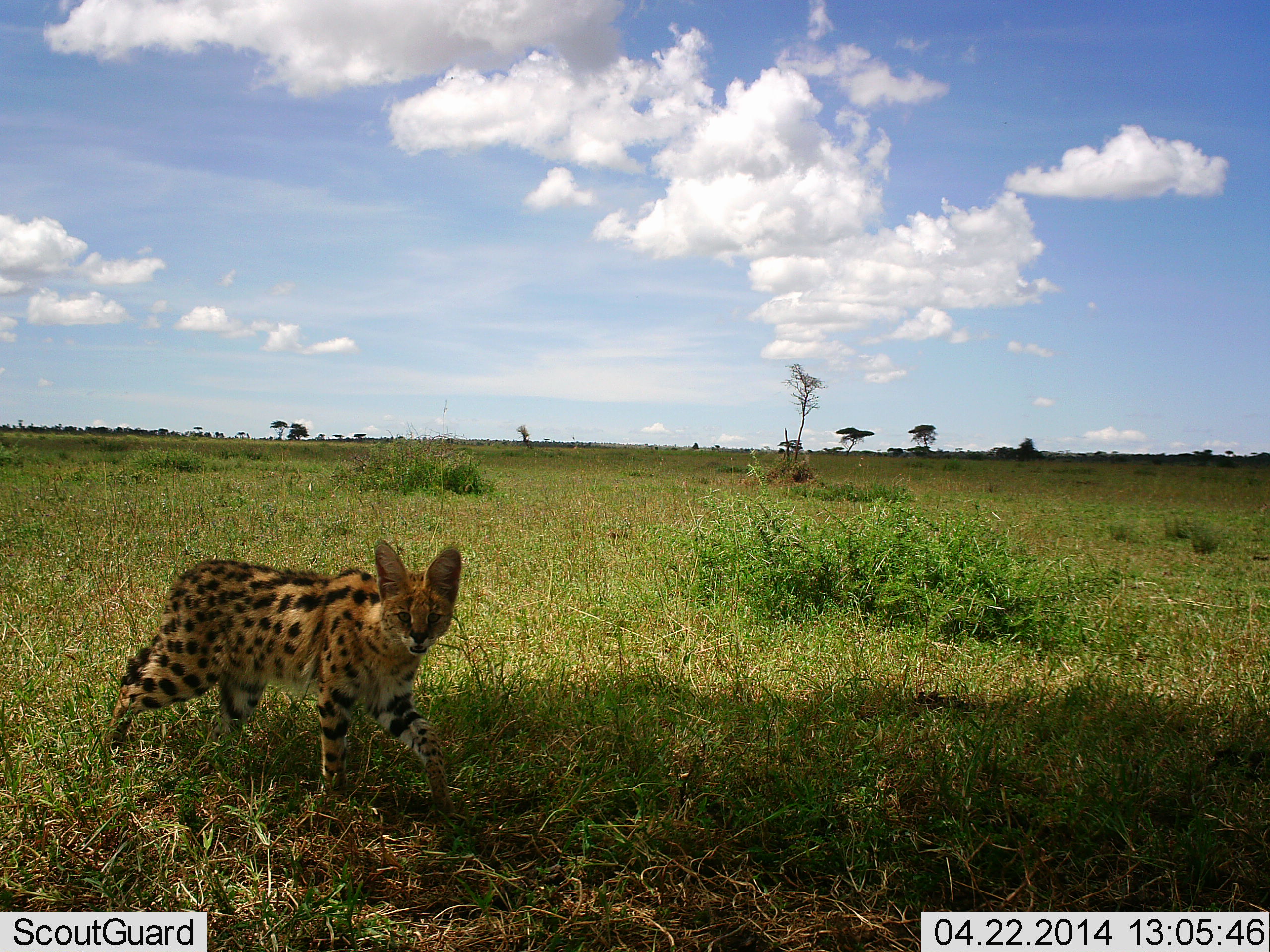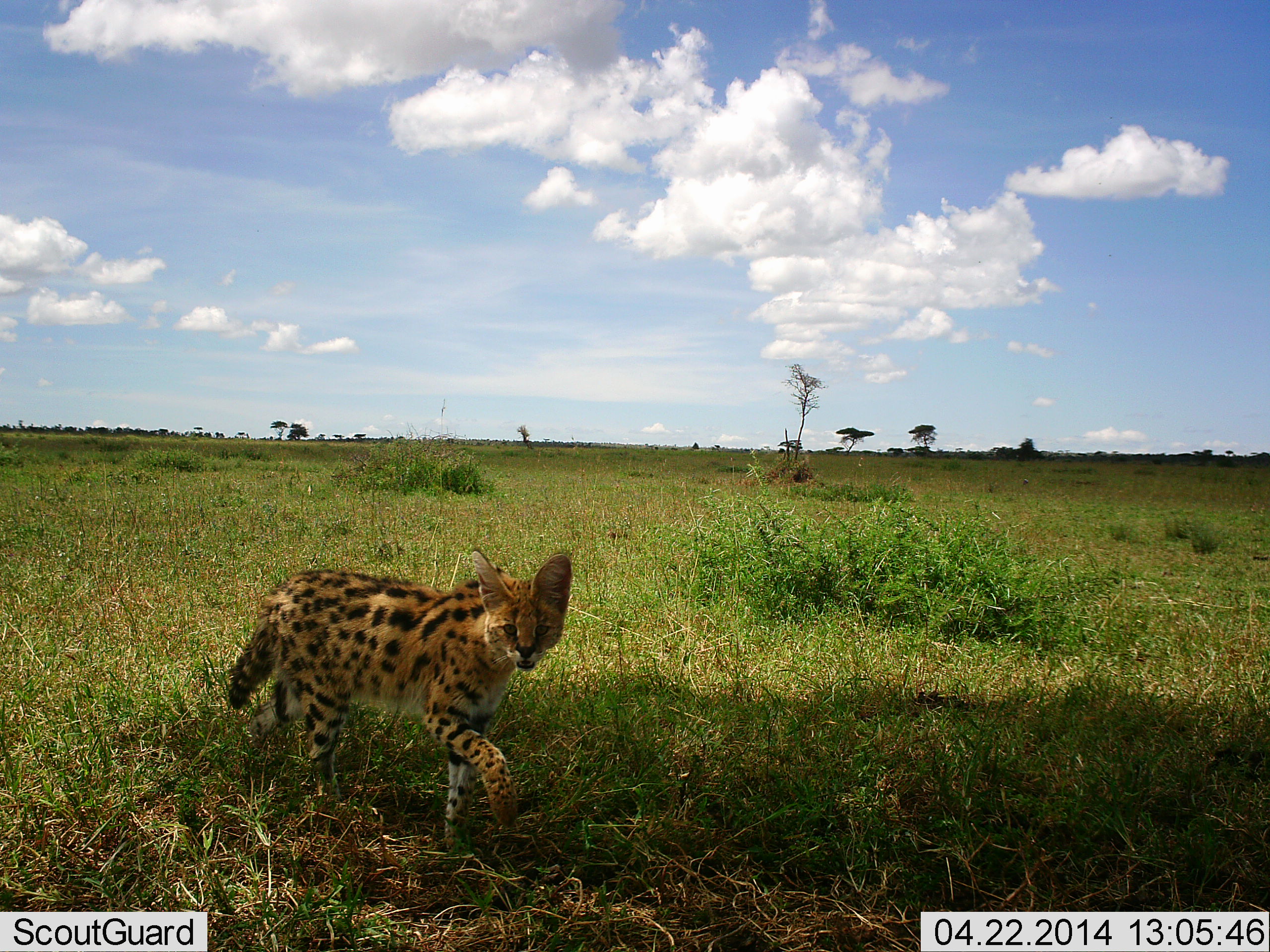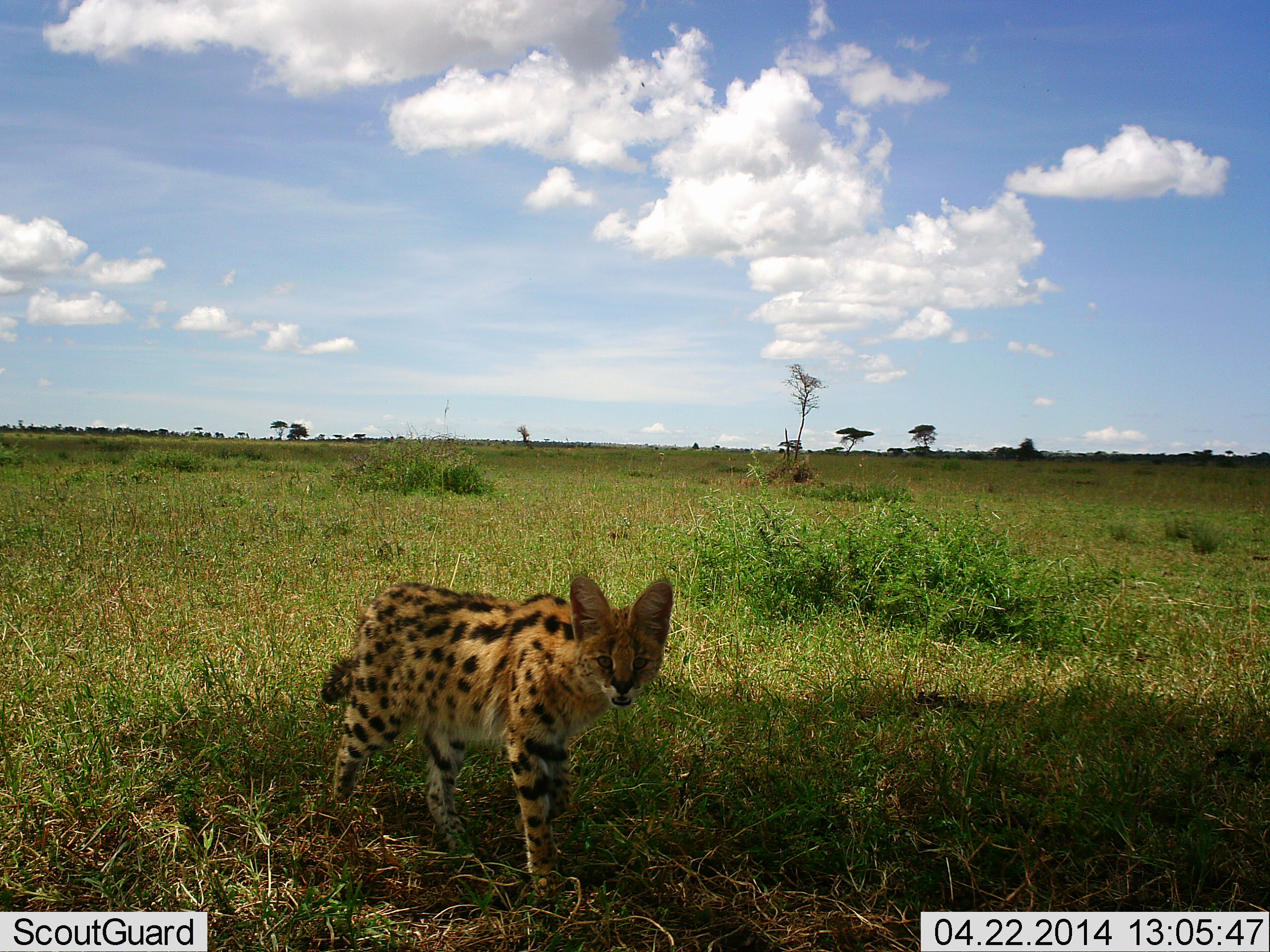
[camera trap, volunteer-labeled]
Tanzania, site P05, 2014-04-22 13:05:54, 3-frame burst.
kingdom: Animalia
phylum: Chordata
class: Mammalia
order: Carnivora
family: Felidae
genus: Leptailurus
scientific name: Leptailurus serval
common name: serval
Serval (Leptailurus serval), count 1. Behavior (volunteer vote fractions): standing 10%, resting 0%, moving 100%, interacting 0%. Young present (vote fraction): 0%. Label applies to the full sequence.